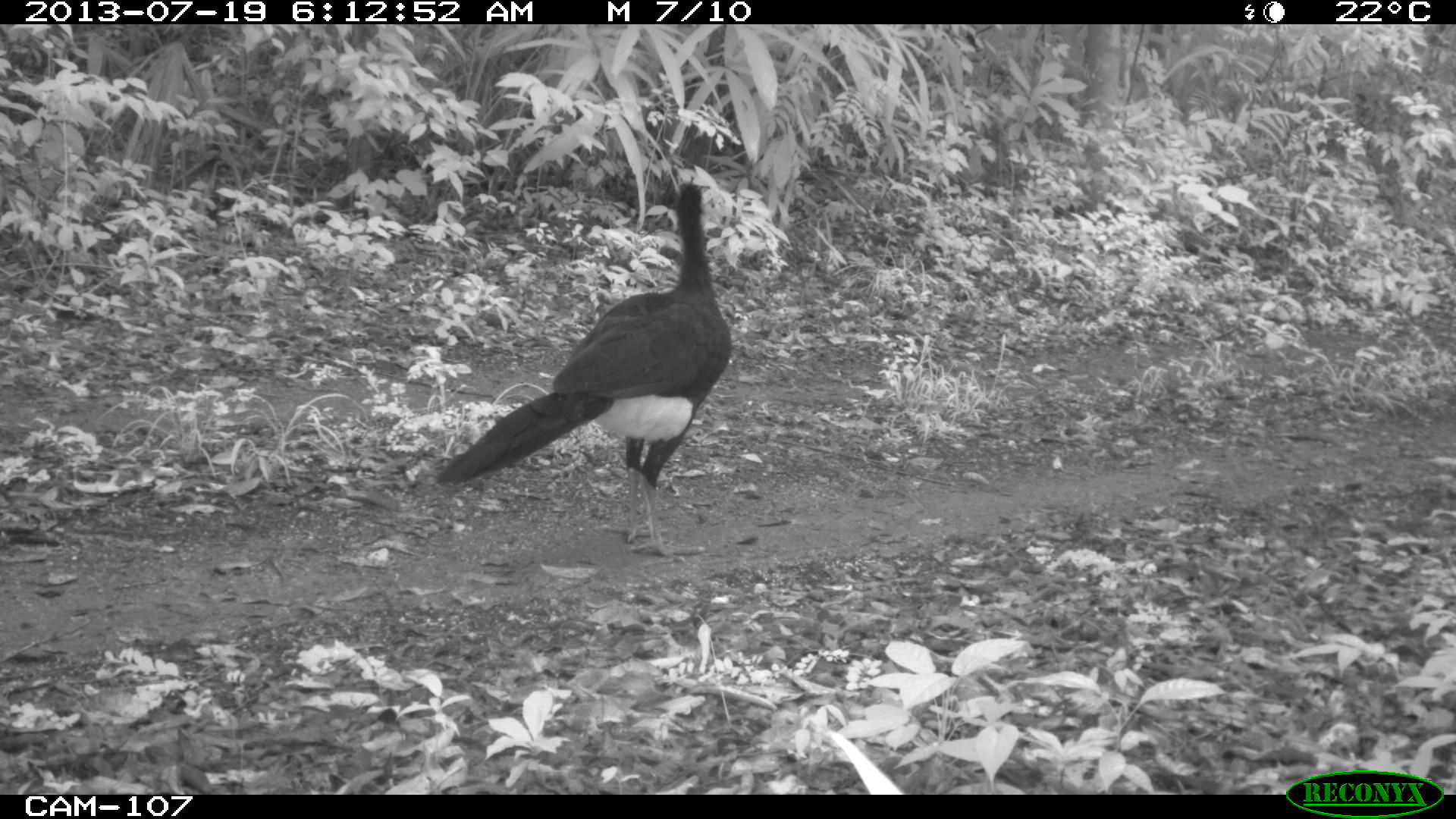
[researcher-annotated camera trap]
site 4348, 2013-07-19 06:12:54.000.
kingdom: Animalia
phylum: Chordata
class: Aves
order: Galliformes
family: Cracidae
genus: Crax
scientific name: Crax rubra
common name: great curassow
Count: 2.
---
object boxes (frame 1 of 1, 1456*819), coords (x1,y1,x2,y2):
crax rubra: (434,180,731,564)